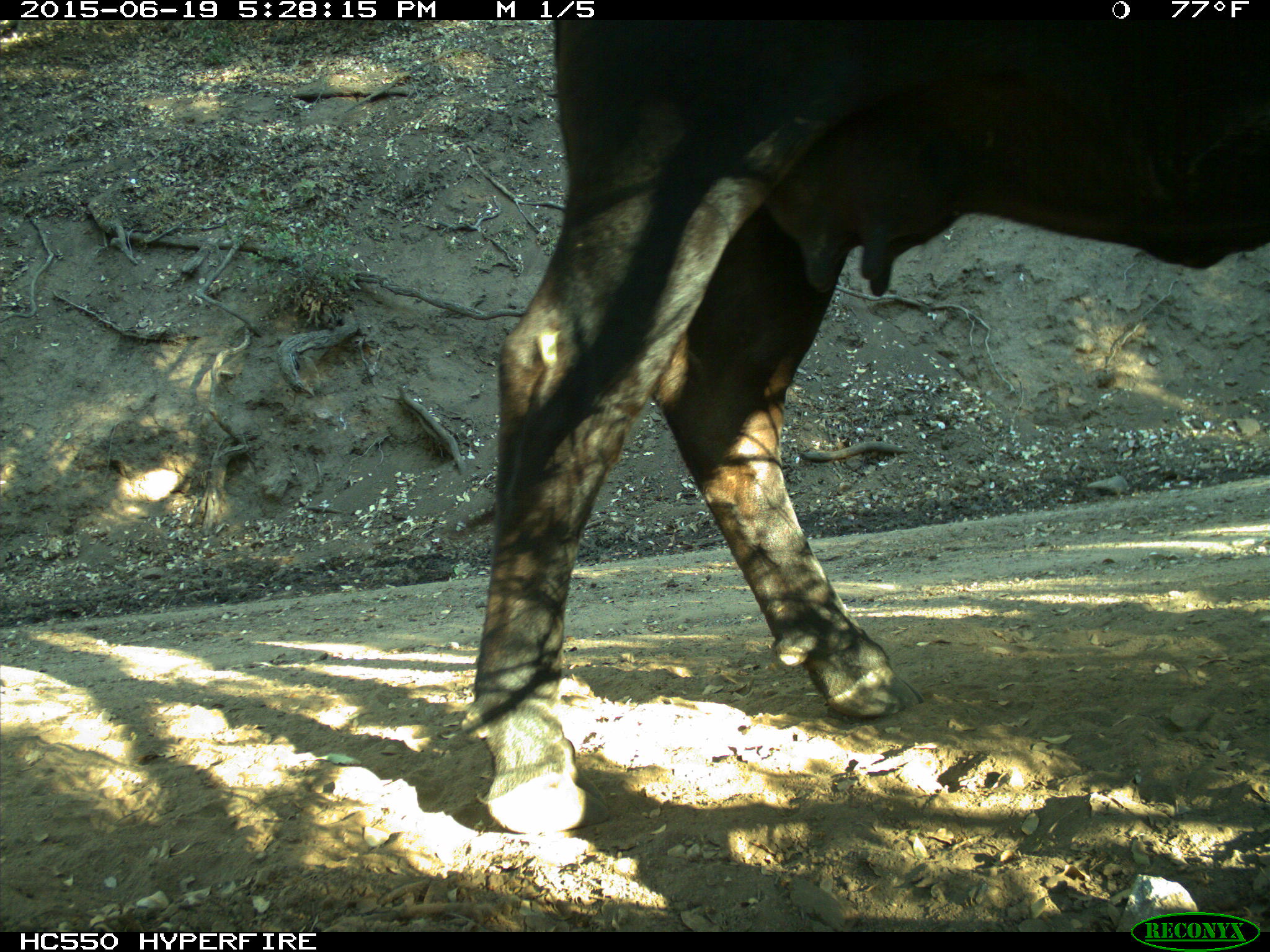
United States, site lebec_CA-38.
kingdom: Animalia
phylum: Chordata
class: Mammalia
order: Artiodactyla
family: Bovidae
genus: Bos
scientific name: Bos taurus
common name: domestic cow